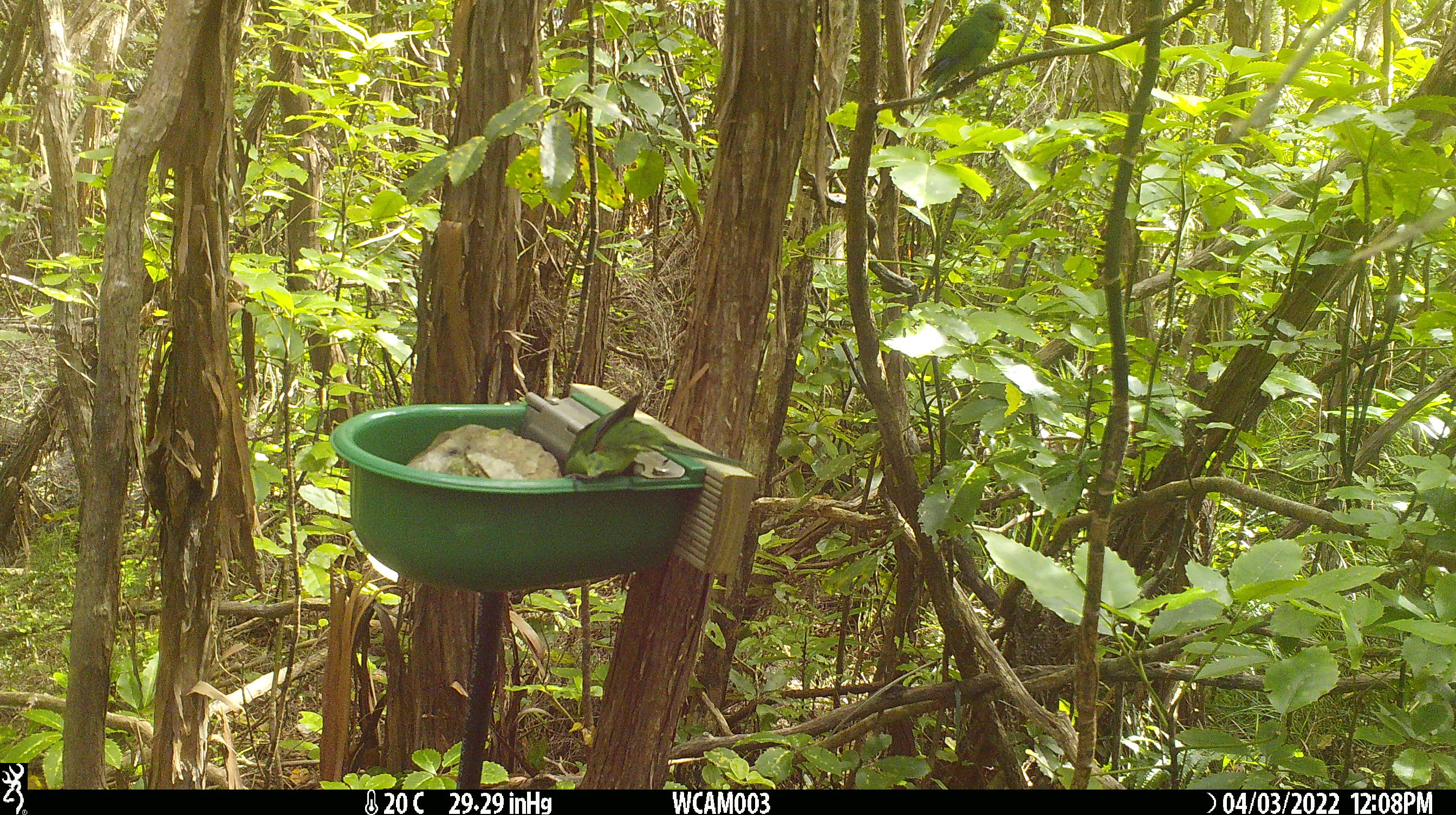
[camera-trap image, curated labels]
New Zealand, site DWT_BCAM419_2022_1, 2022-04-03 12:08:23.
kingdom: Animalia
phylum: Chordata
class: Aves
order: Psittaciformes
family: Psittaculidae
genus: Cyanoramphus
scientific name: Cyanoramphus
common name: parakeet